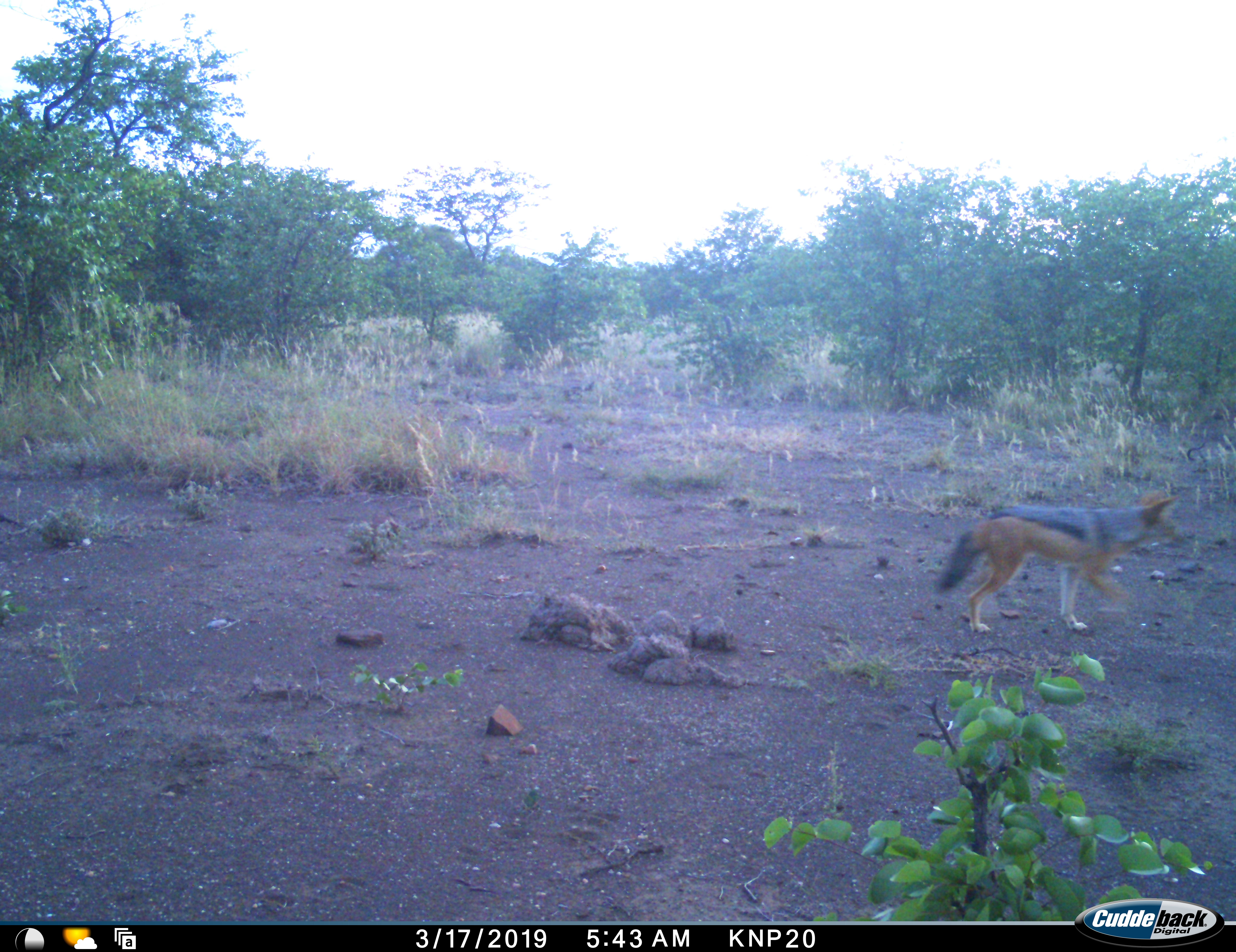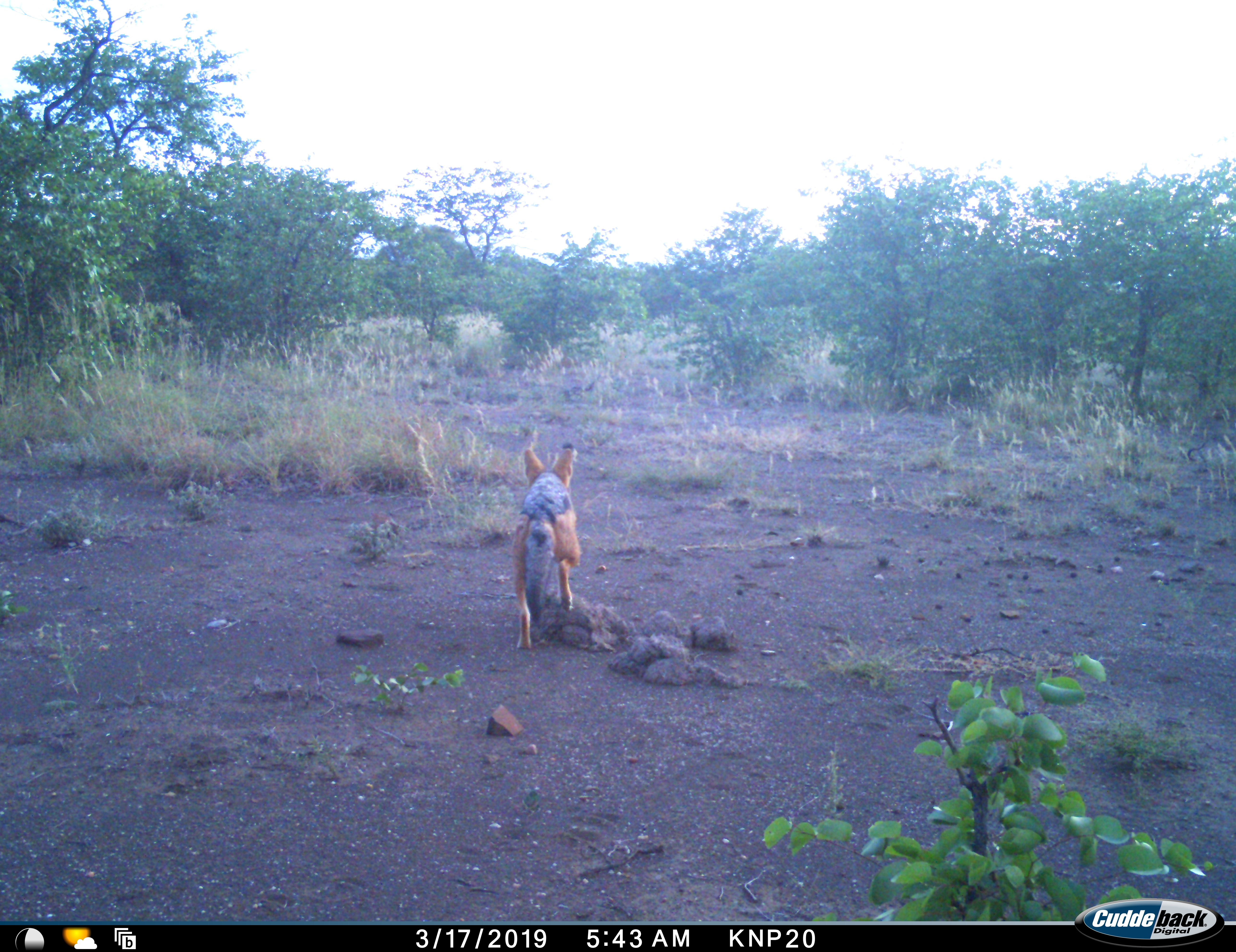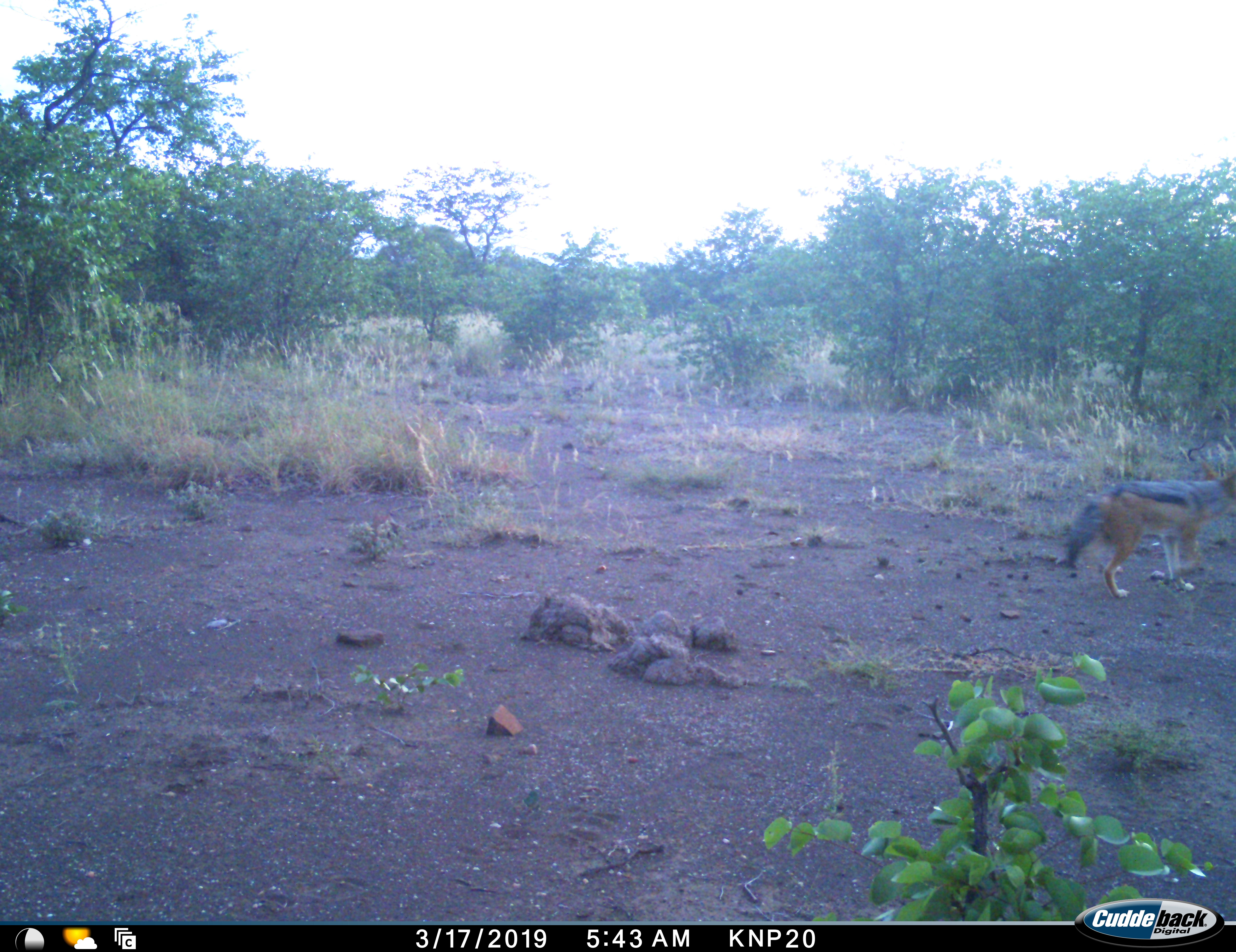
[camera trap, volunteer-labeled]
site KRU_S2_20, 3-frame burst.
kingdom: Animalia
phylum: Chordata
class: Mammalia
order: Carnivora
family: Canidae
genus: Lupulella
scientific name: Lupulella mesomelas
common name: black-backed jackal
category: jackalblackbacked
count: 1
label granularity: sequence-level